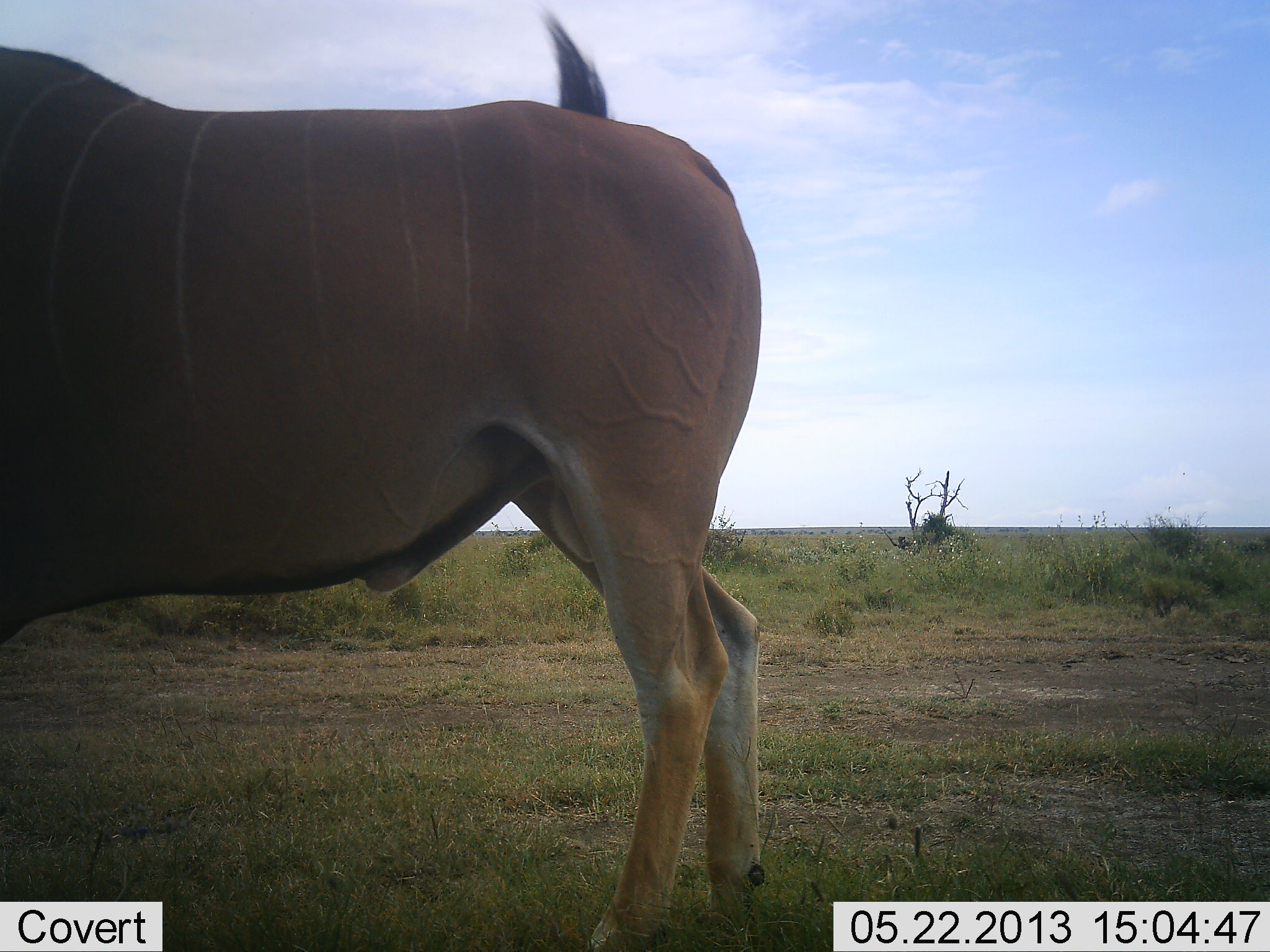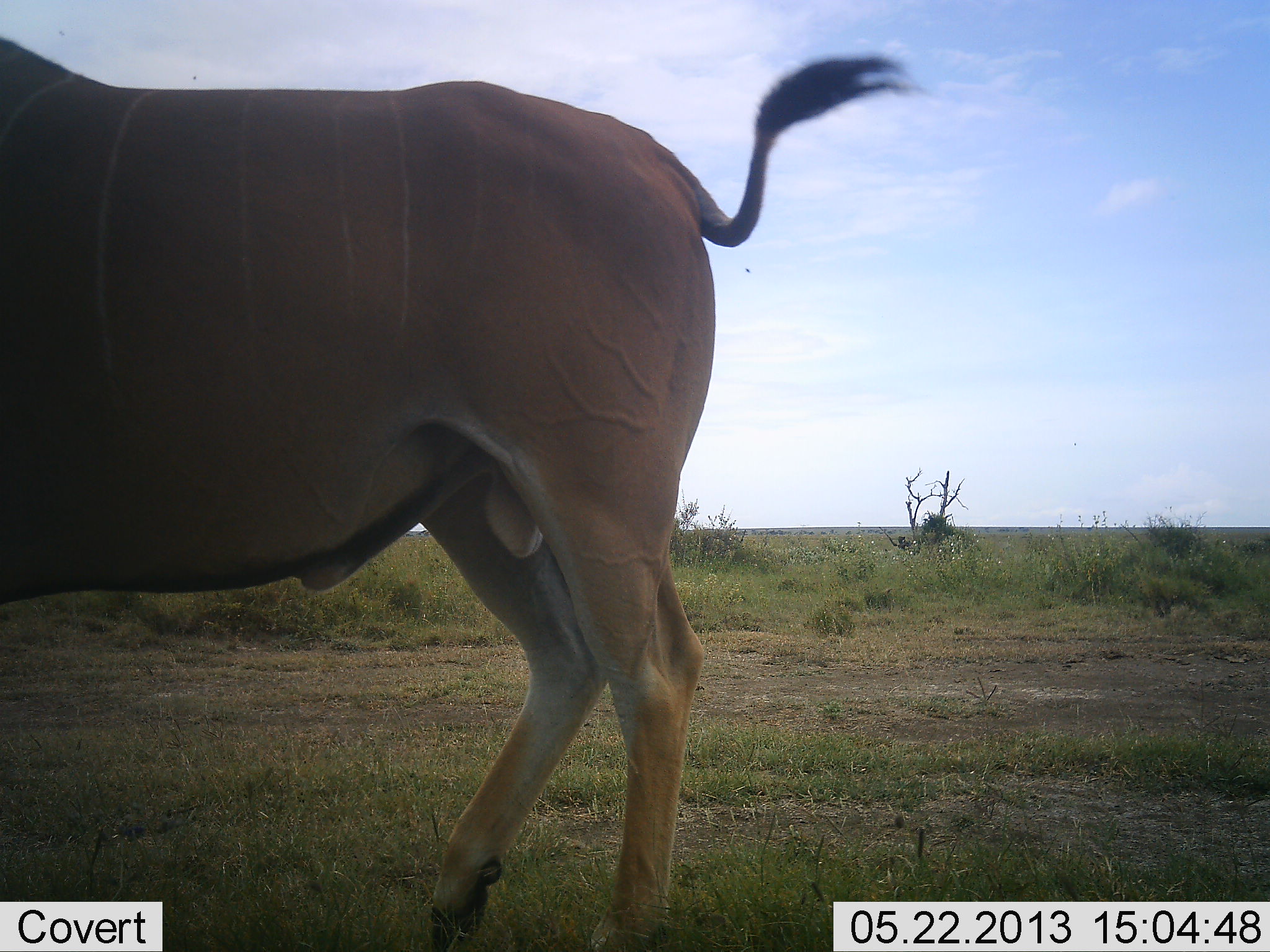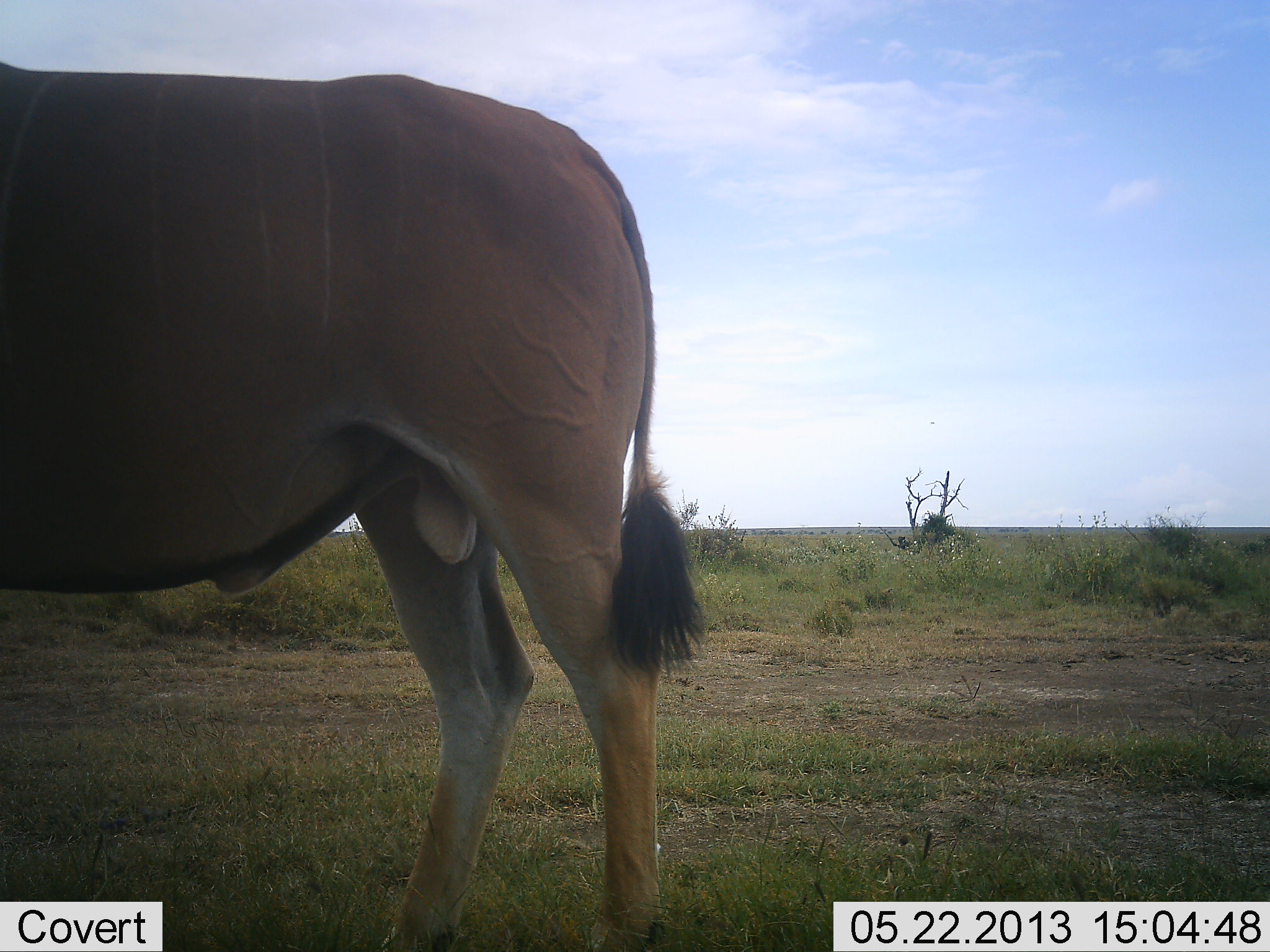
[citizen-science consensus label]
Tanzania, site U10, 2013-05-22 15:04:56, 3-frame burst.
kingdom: Animalia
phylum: Chordata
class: Mammalia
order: Artiodactyla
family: Bovidae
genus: Tragelaphus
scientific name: Tragelaphus oryx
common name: eland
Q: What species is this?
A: Eland (Tragelaphus oryx).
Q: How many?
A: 1.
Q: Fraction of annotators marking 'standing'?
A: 80%.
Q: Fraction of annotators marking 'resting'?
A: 0%.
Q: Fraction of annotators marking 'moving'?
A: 20%.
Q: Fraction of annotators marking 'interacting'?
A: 0%.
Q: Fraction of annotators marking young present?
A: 0%.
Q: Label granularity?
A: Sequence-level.